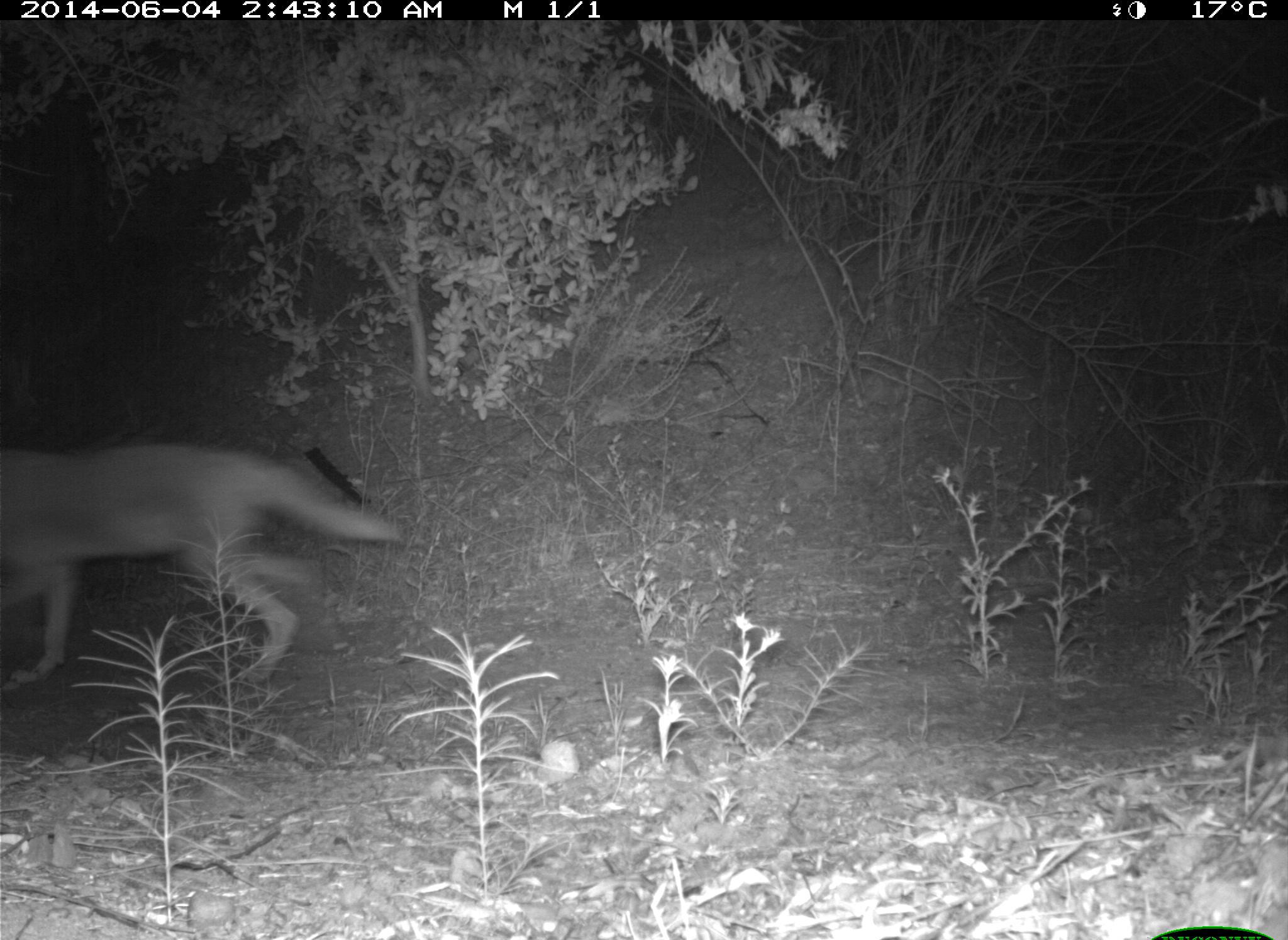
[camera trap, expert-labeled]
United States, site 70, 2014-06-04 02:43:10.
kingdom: Animalia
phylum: Chordata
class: Mammalia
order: Carnivora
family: Canidae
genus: Canis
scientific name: Canis latrans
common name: coyote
Coyote (Canis latrans).